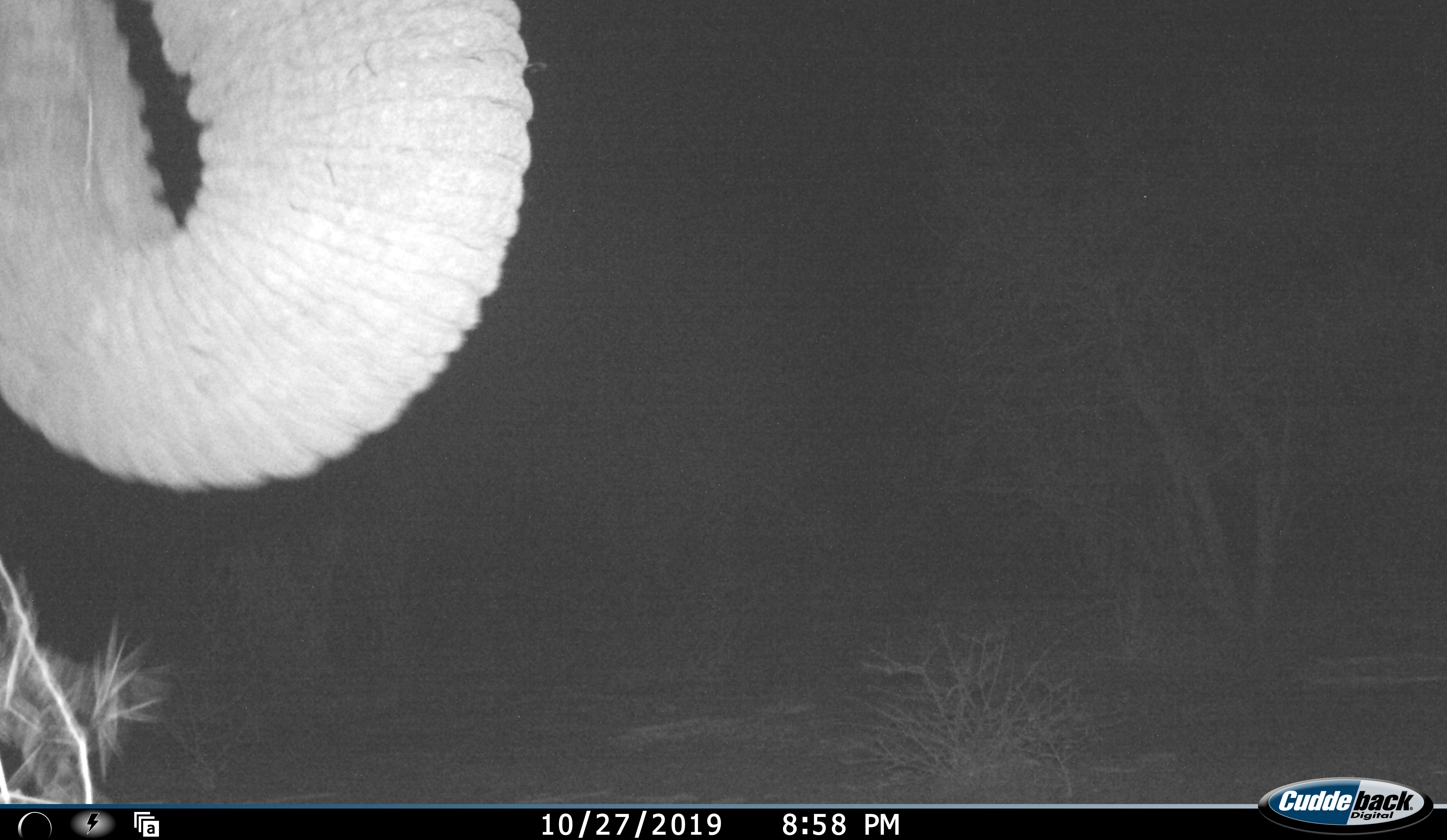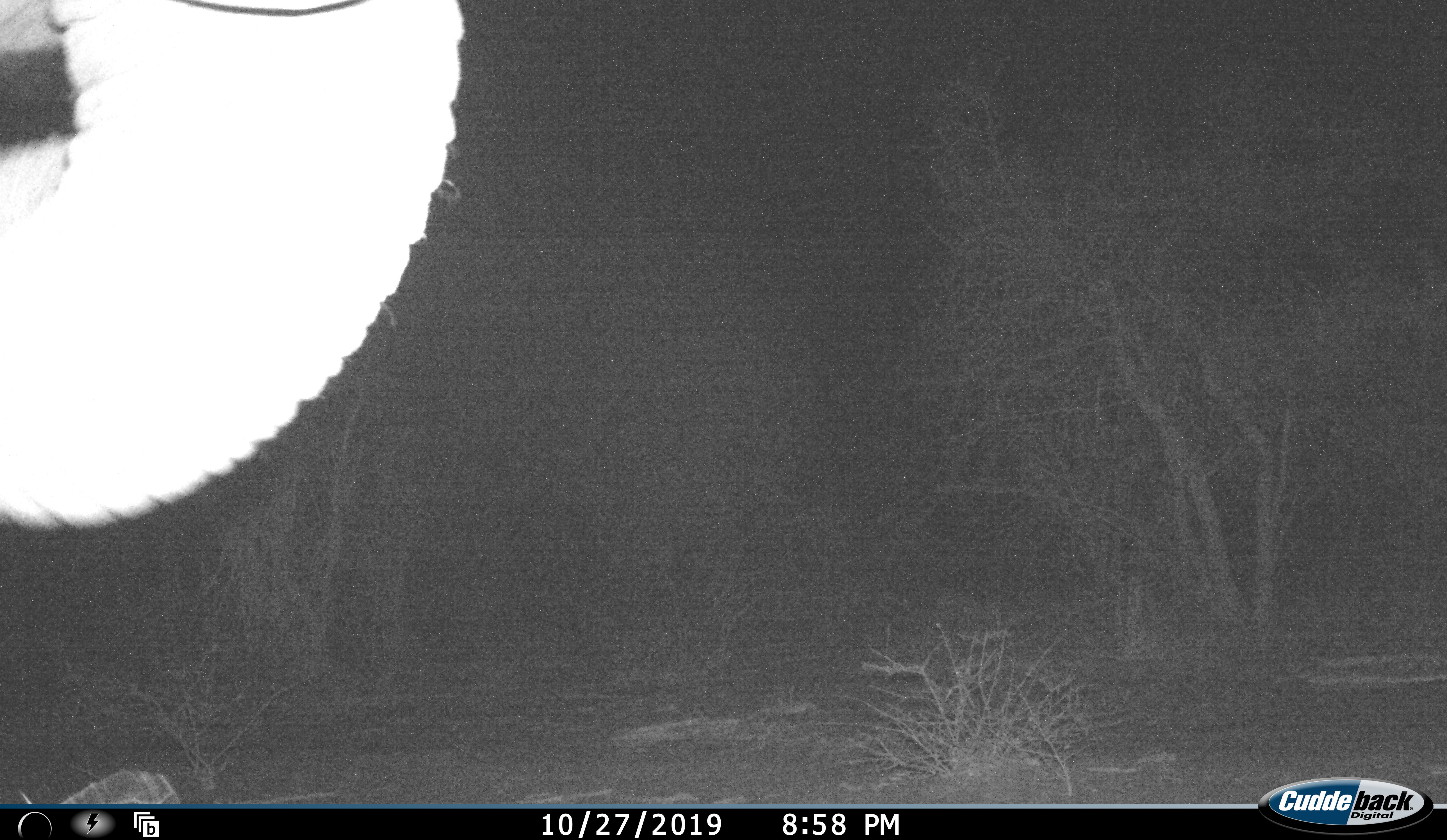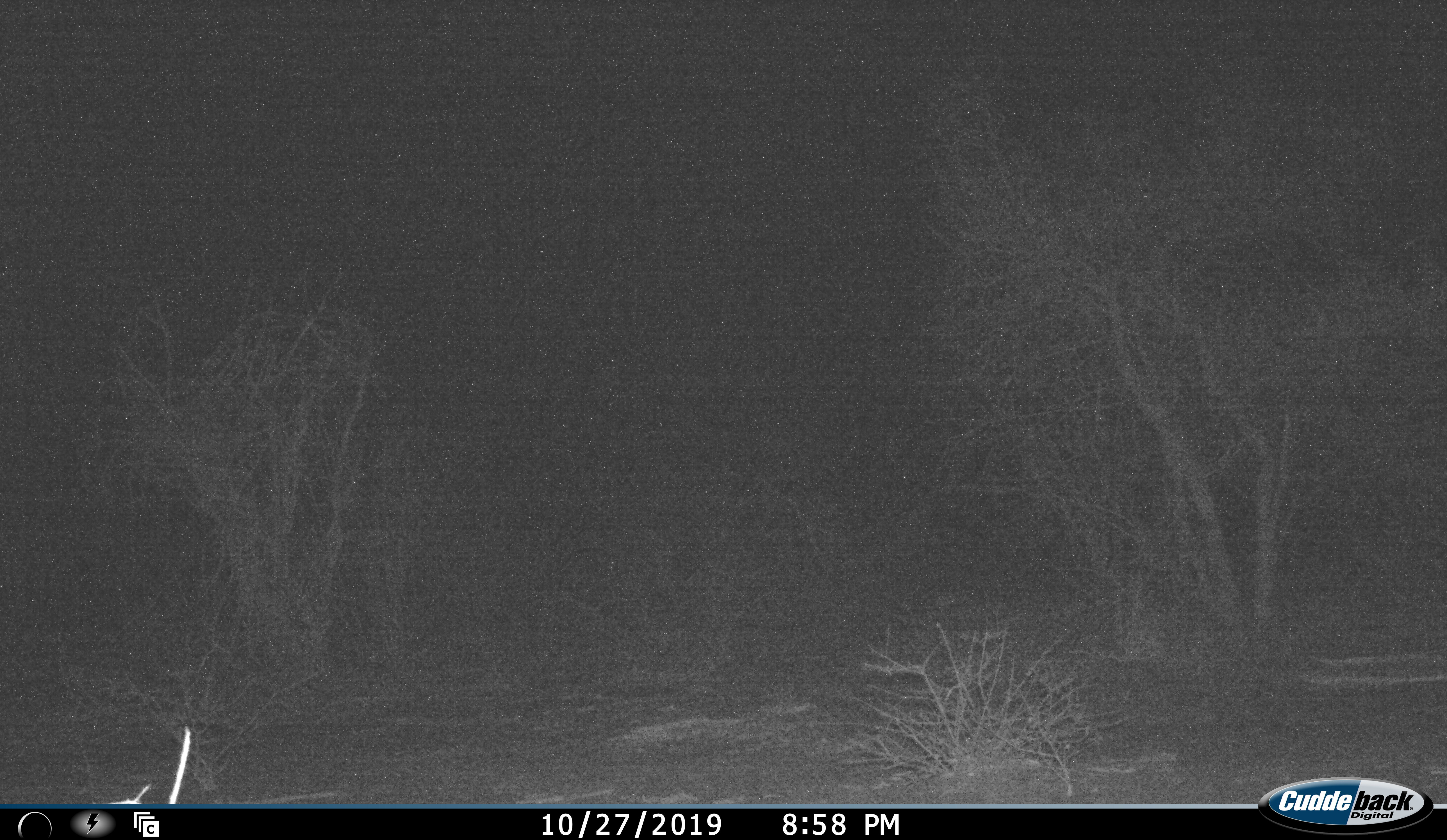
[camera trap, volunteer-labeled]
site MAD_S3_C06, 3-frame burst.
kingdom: Animalia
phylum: Chordata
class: Mammalia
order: Proboscidea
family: Elephantidae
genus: Loxodonta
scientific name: Loxodonta africana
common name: african bush elephant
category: elephant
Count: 1.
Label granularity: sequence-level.